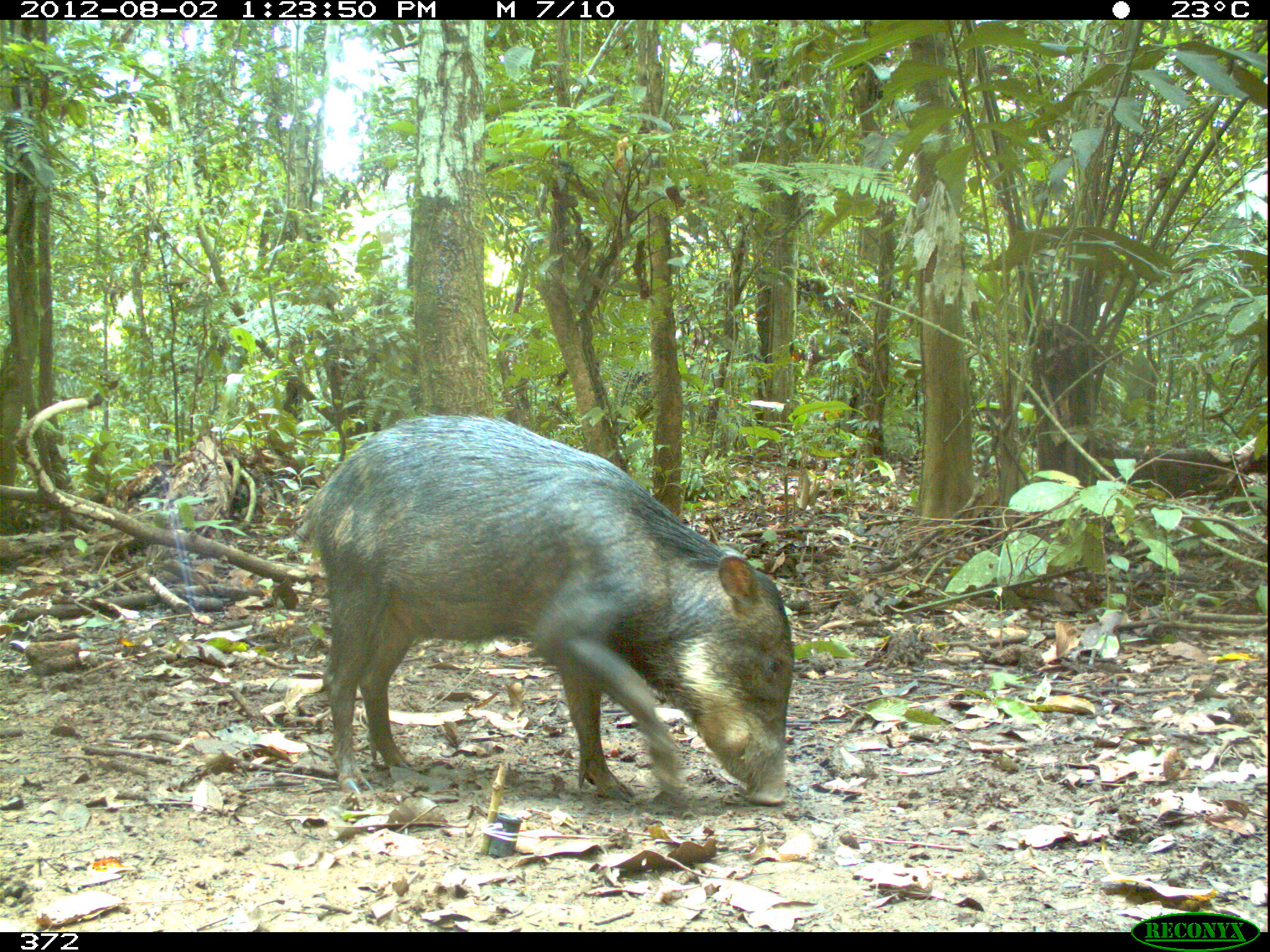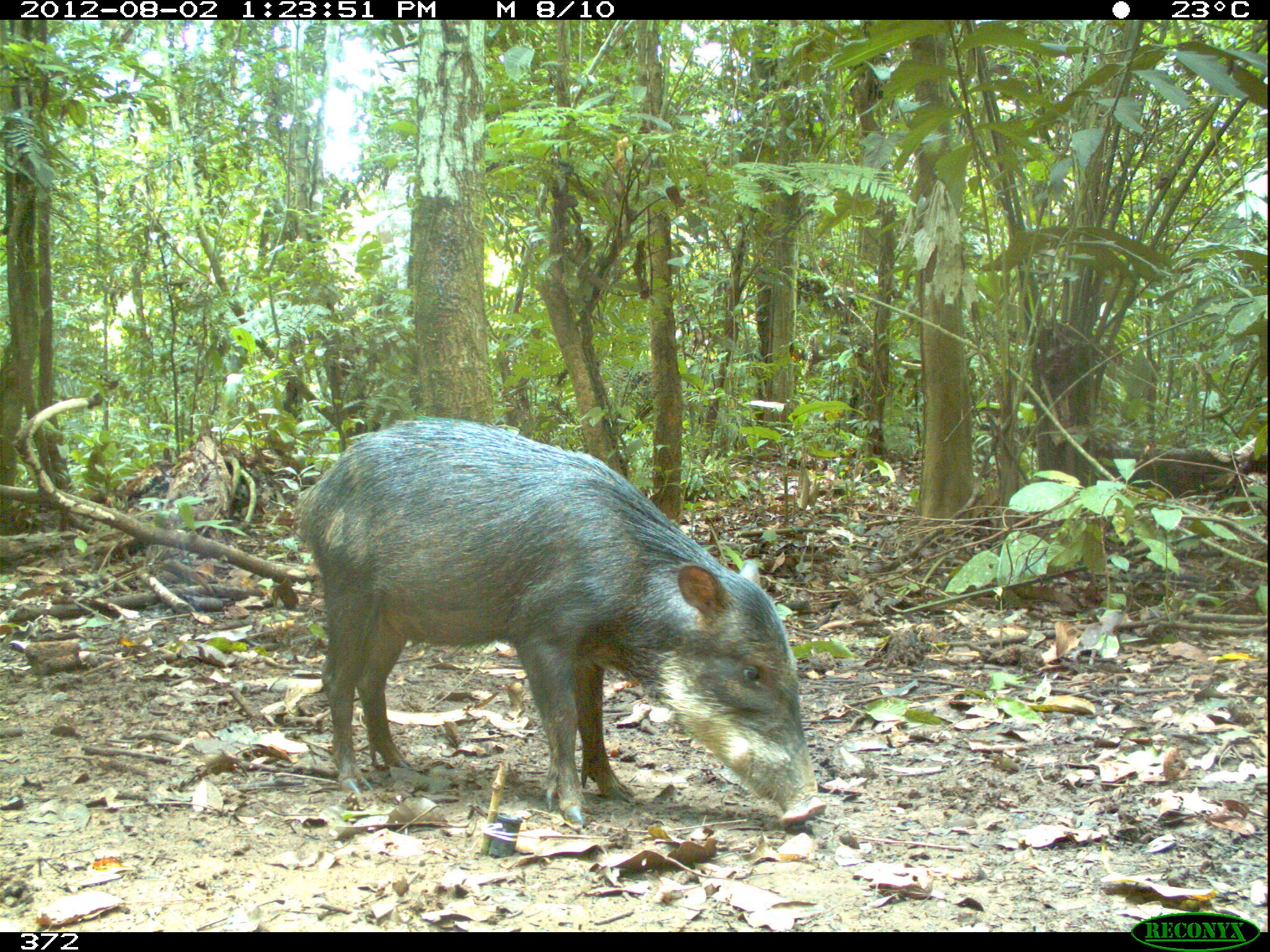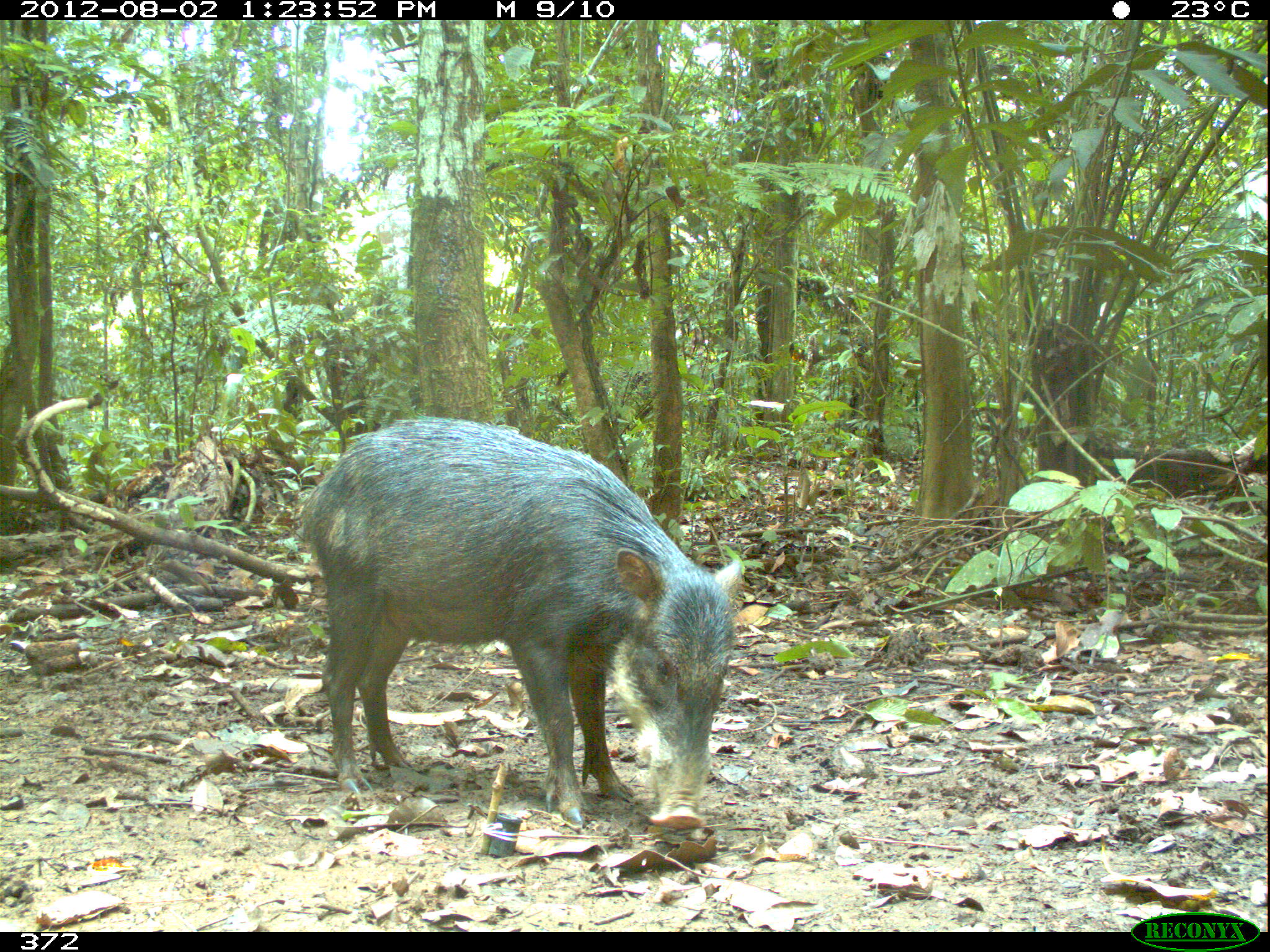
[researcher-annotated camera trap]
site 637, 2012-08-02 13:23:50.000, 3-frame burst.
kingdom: Animalia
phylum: Chordata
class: Mammalia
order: Artiodactyla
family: Tayassuidae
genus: Tayassu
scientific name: Tayassu pecari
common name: white-lipped peccary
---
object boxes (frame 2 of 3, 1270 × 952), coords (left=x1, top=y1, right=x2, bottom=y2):
tayassu pecari: (left=290, top=415, right=825, bottom=826)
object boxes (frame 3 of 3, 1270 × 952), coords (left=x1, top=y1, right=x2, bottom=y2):
tayassu pecari: (left=295, top=415, right=743, bottom=828)